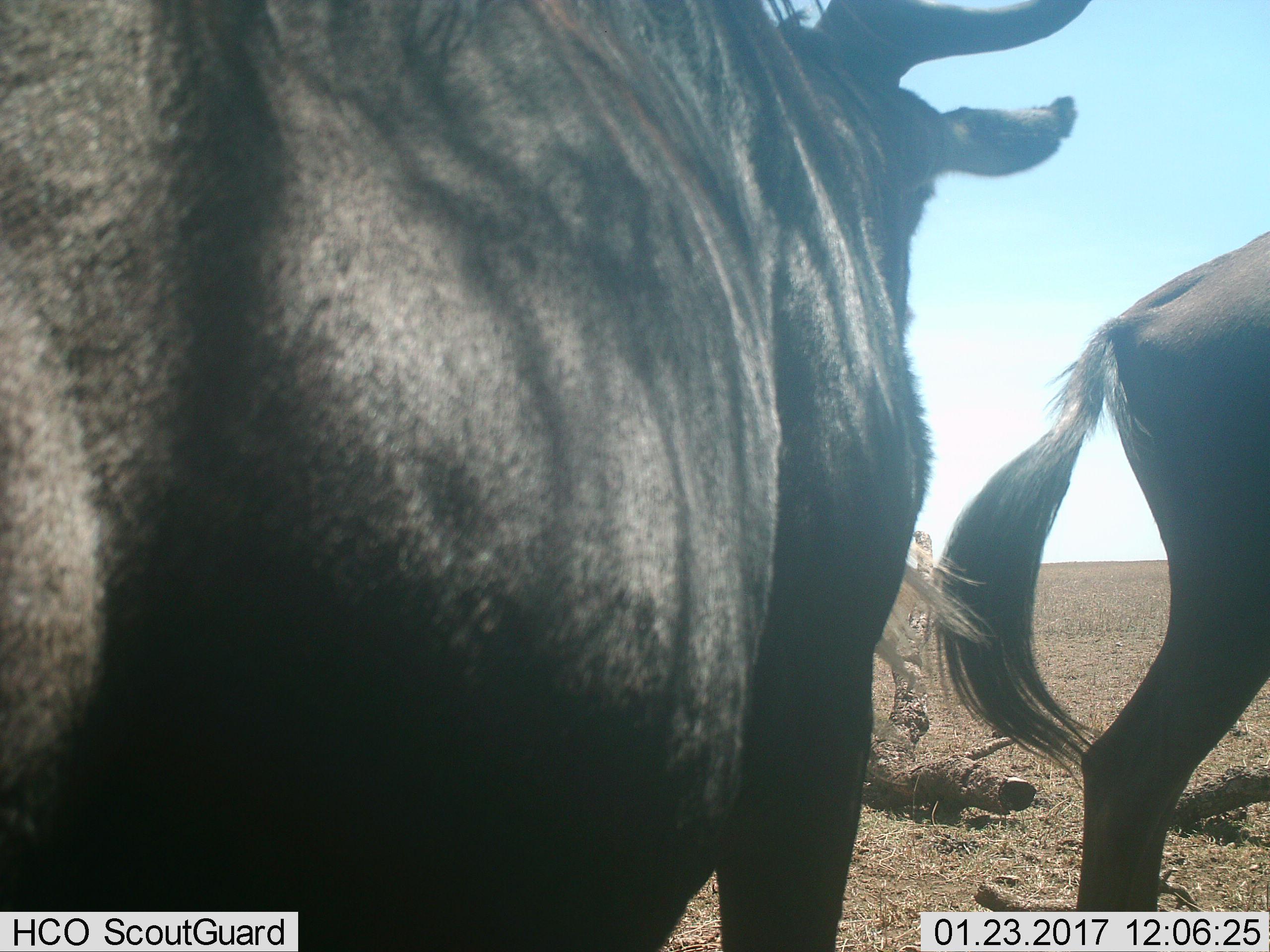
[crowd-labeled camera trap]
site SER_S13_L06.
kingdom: Animalia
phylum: Chordata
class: Mammalia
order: Artiodactyla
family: Bovidae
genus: Connochaetes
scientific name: Connochaetes taurinus taurinus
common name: blue wildebeest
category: wildebeestblue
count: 2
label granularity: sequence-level